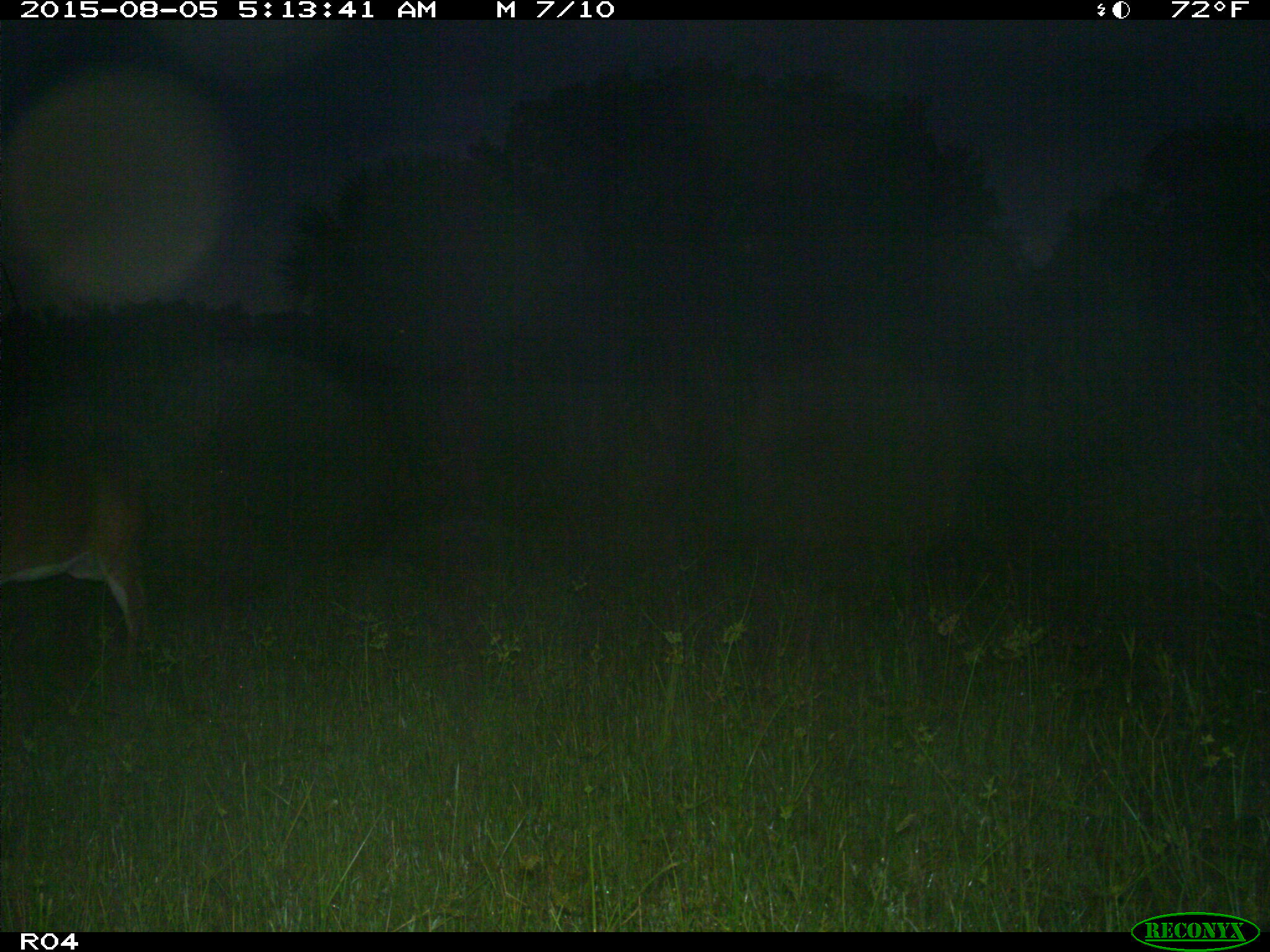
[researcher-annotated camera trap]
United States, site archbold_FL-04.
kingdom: Animalia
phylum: Chordata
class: Mammalia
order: Artiodactyla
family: Cervidae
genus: Odocoileus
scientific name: Odocoileus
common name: deer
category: unidentified deer